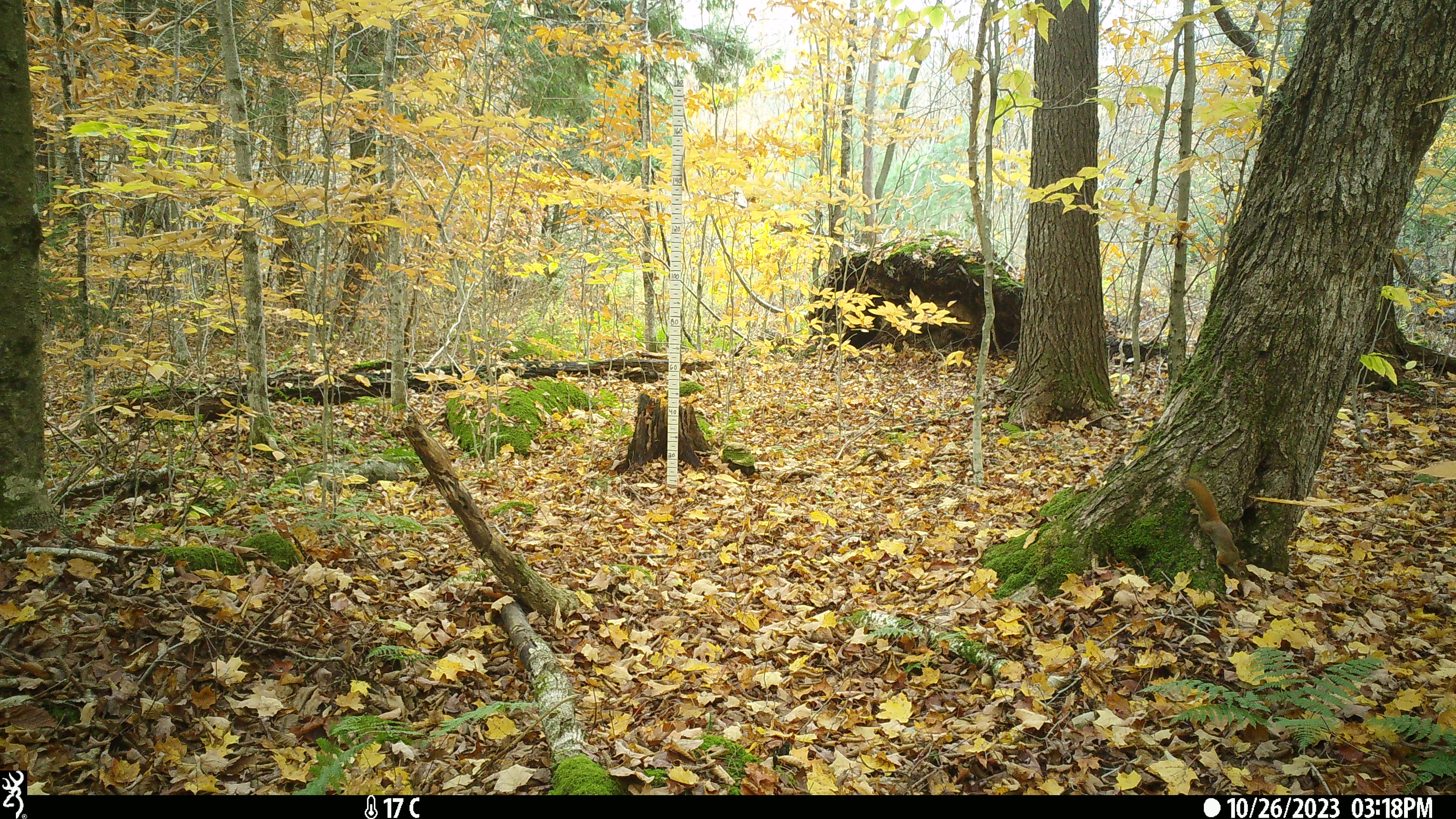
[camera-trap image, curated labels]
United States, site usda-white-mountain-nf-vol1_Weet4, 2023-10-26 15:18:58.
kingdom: Animalia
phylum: Chordata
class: Mammalia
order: Rodentia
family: Sciuridae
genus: Tamiasciurus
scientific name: Tamiasciurus hudsonicus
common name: red squirrel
Red squirrel (Tamiasciurus hudsonicus).